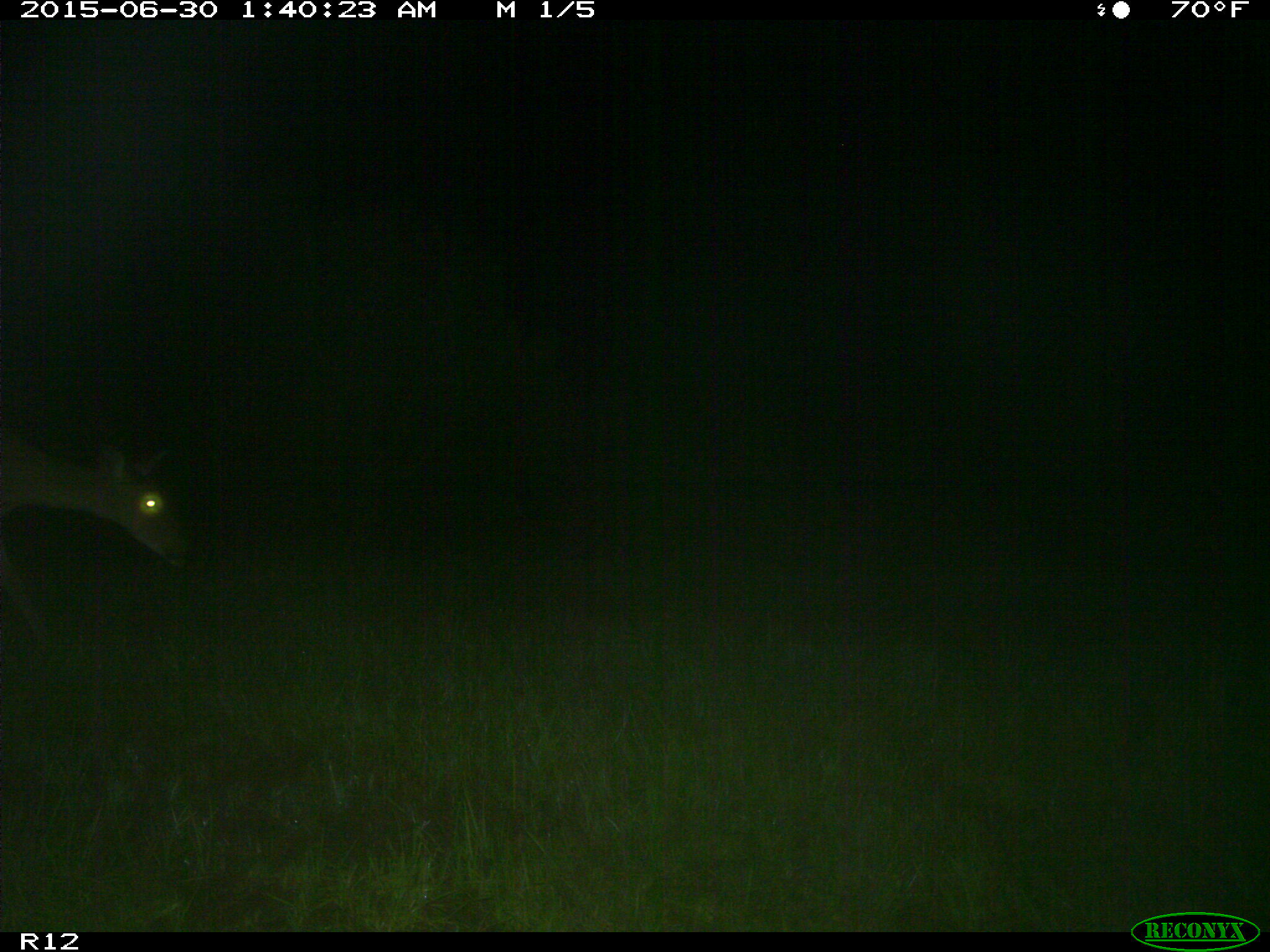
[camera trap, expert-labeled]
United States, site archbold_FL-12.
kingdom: Animalia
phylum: Chordata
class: Mammalia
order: Artiodactyla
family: Cervidae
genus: Odocoileus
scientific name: Odocoileus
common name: deer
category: unidentified deer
Unidentified deer (deer) (Odocoileus).